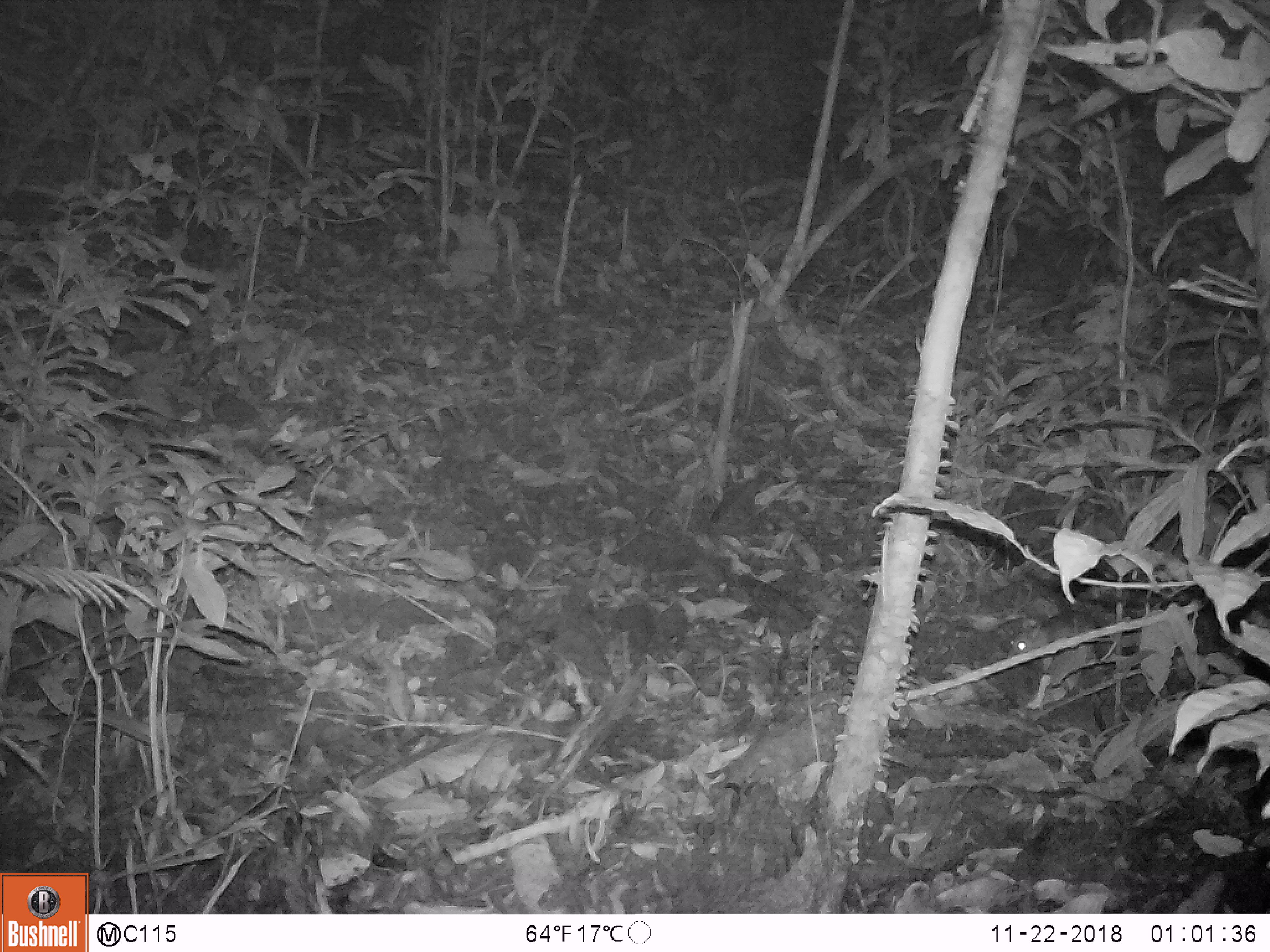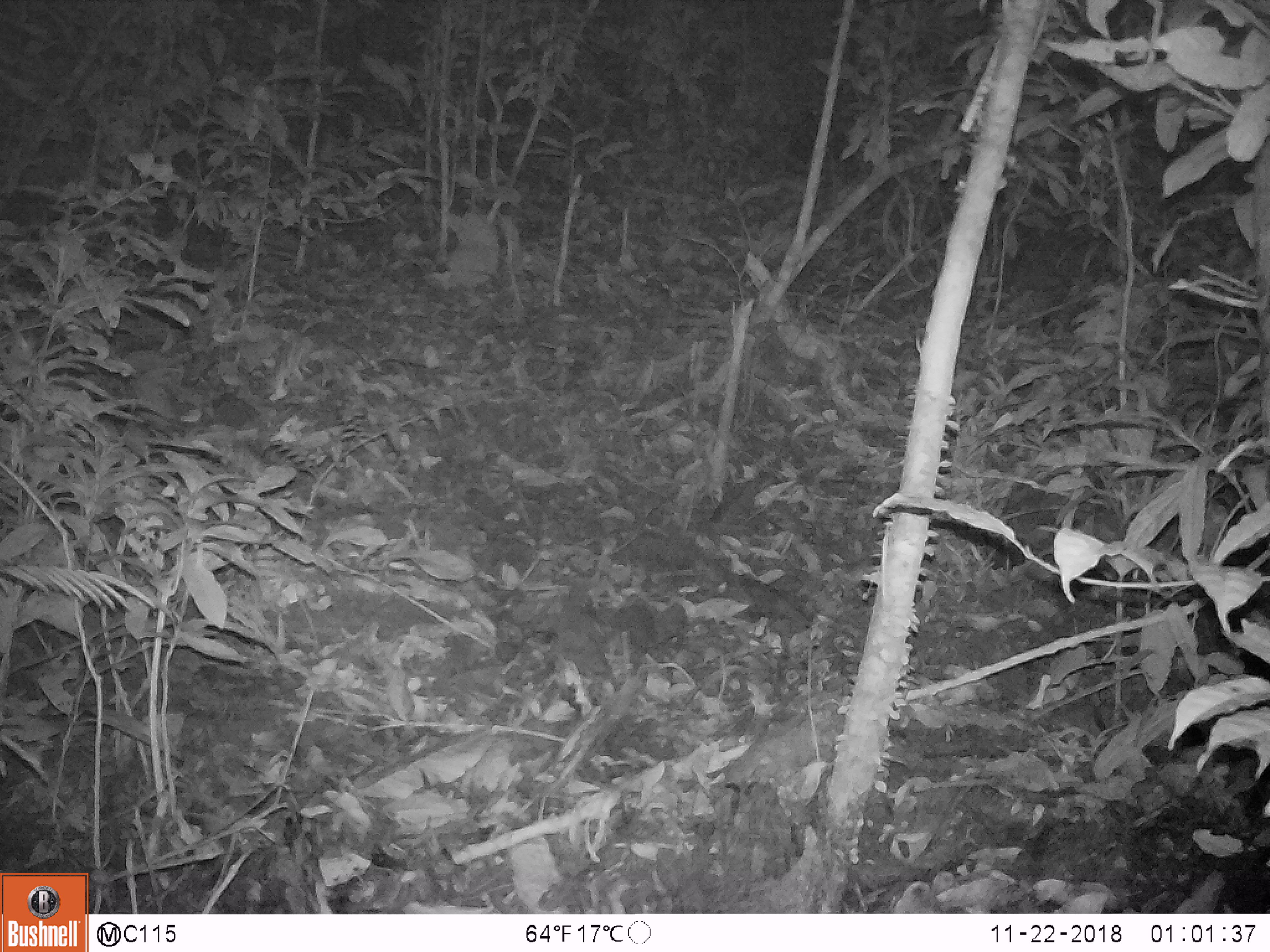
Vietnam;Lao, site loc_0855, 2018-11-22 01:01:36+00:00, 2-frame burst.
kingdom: Animalia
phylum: Chordata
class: Mammalia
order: Rodentia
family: Muridae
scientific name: Muridae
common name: old-world mice and rats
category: unidentified murid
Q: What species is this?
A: Unidentified murid (old-world mice and rats) (Muridae).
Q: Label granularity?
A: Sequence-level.